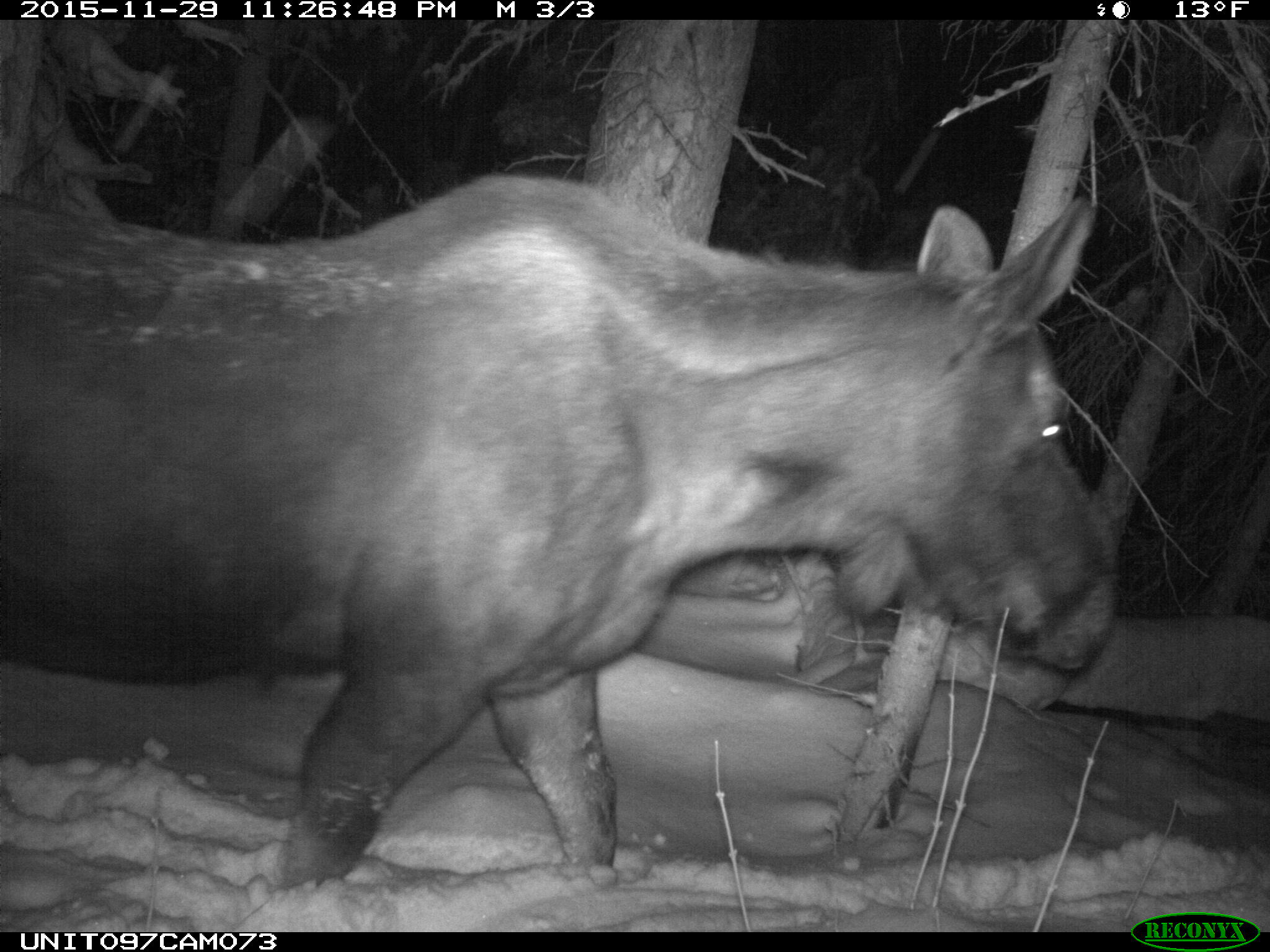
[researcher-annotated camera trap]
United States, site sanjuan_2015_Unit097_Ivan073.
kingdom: Animalia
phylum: Chordata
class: Mammalia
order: Artiodactyla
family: Cervidae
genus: Alces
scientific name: Alces alces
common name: moose